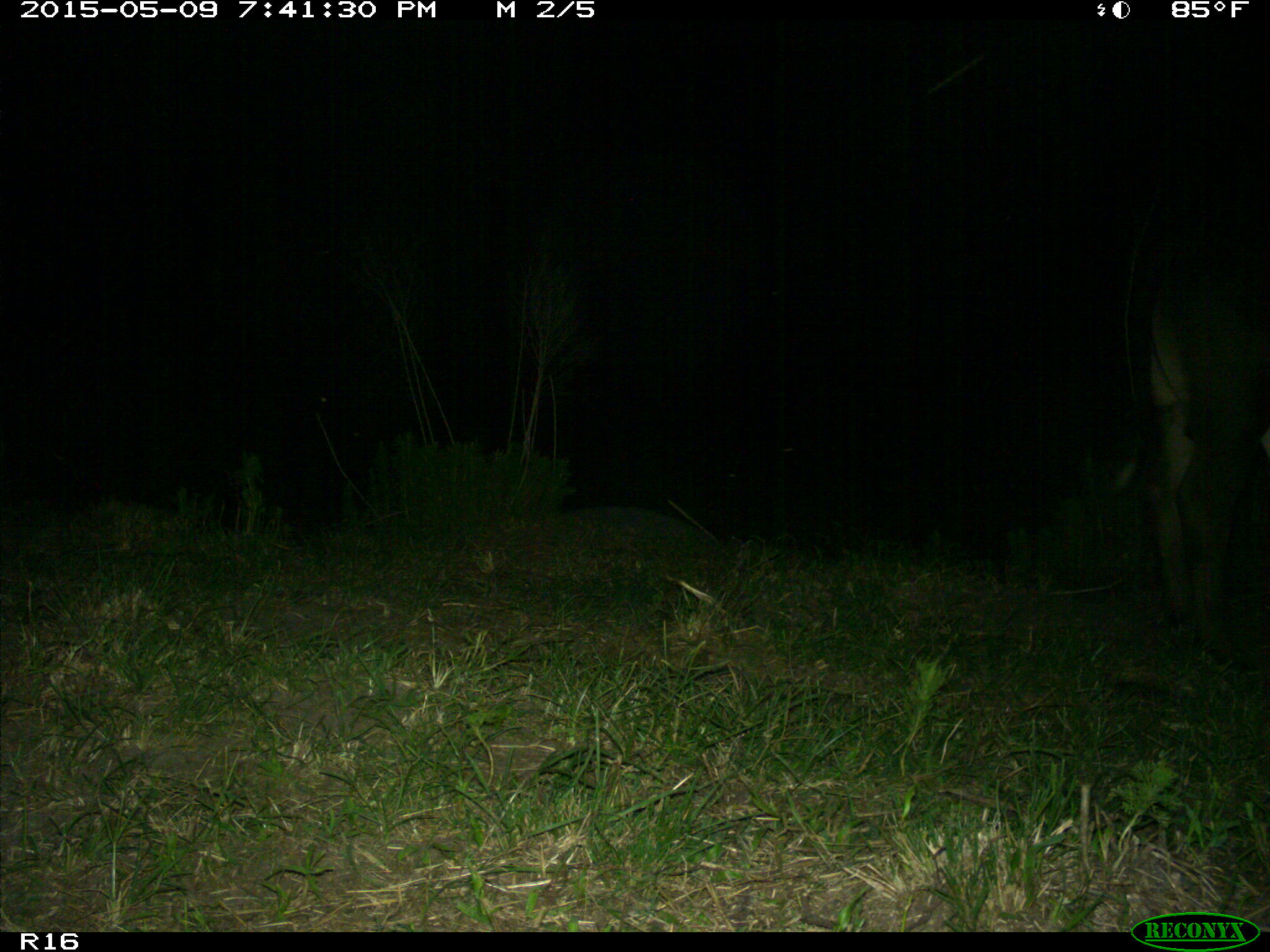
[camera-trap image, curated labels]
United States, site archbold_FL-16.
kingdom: Animalia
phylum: Chordata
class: Mammalia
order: Artiodactyla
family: Bovidae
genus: Bos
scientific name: Bos taurus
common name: domestic cow